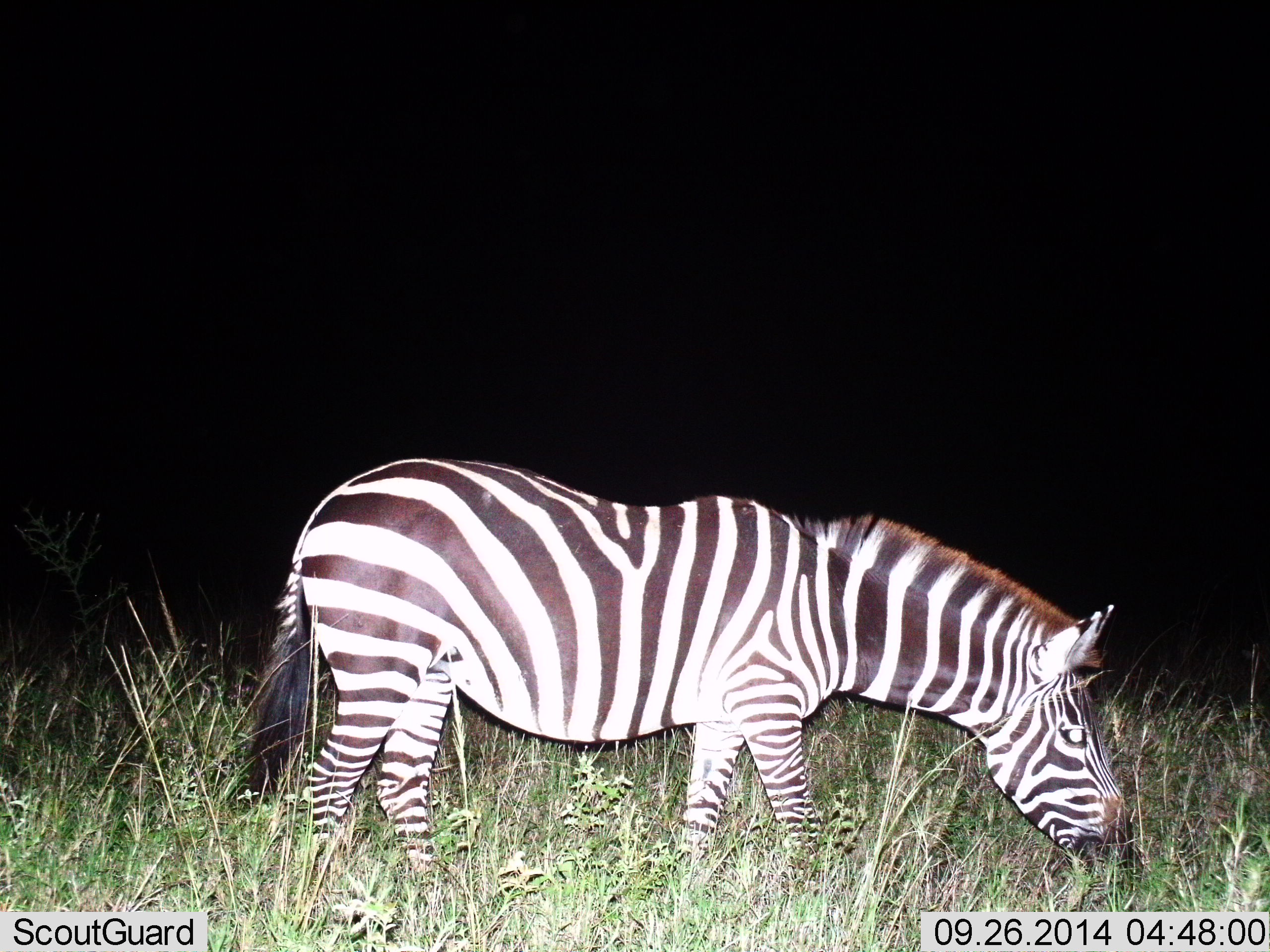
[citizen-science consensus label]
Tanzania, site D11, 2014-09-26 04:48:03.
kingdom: Animalia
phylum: Chordata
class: Mammalia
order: Perissodactyla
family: Equidae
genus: Equus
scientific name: Equus quagga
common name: plains zebra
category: zebra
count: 1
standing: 60%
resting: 0%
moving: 10%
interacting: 0%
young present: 0%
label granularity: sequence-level